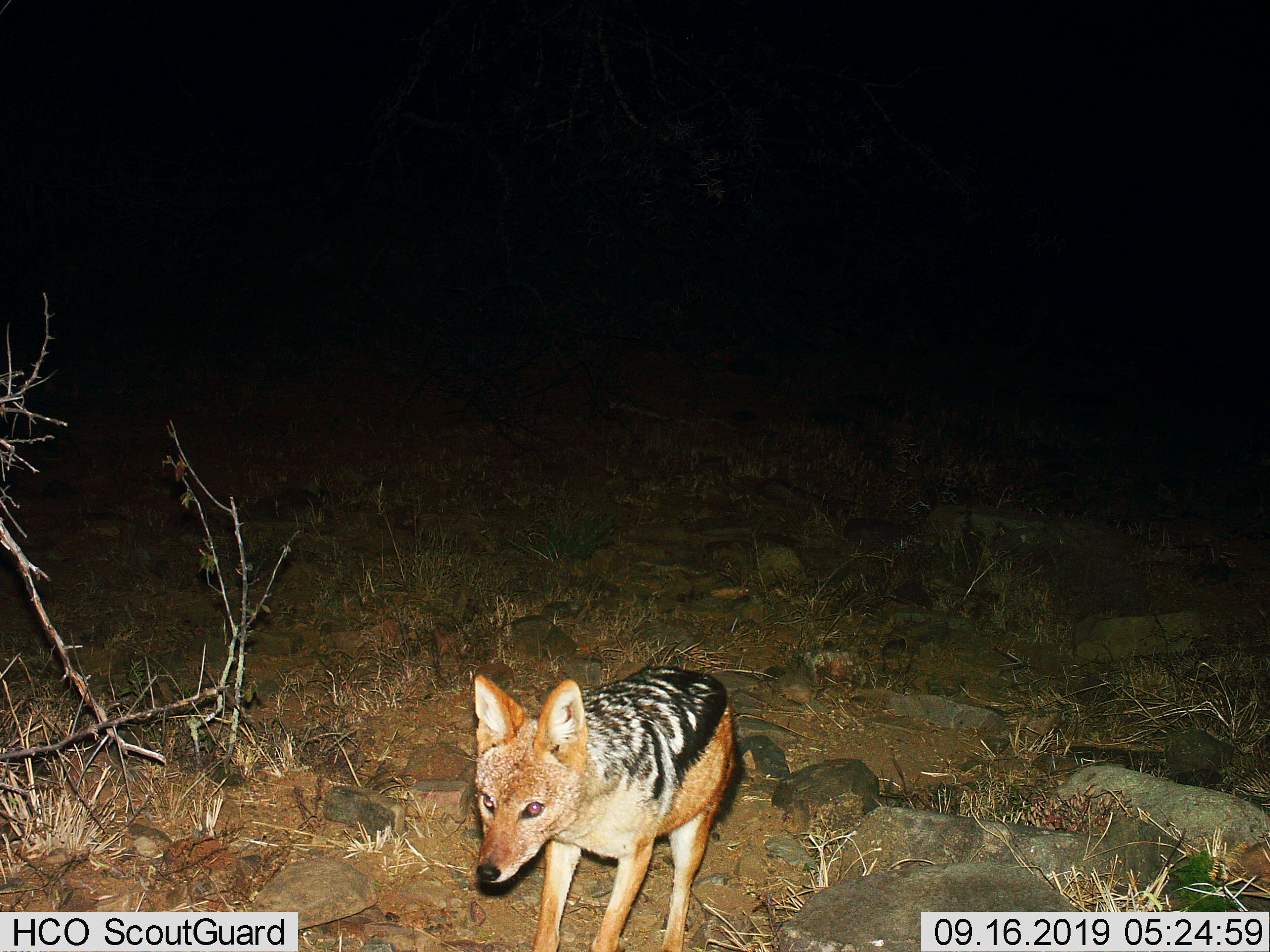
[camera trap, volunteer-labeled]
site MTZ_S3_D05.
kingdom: Animalia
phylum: Chordata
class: Mammalia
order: Carnivora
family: Canidae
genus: Lupulella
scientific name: Lupulella mesomelas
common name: black-backed jackal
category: jackalblackbacked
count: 1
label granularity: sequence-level